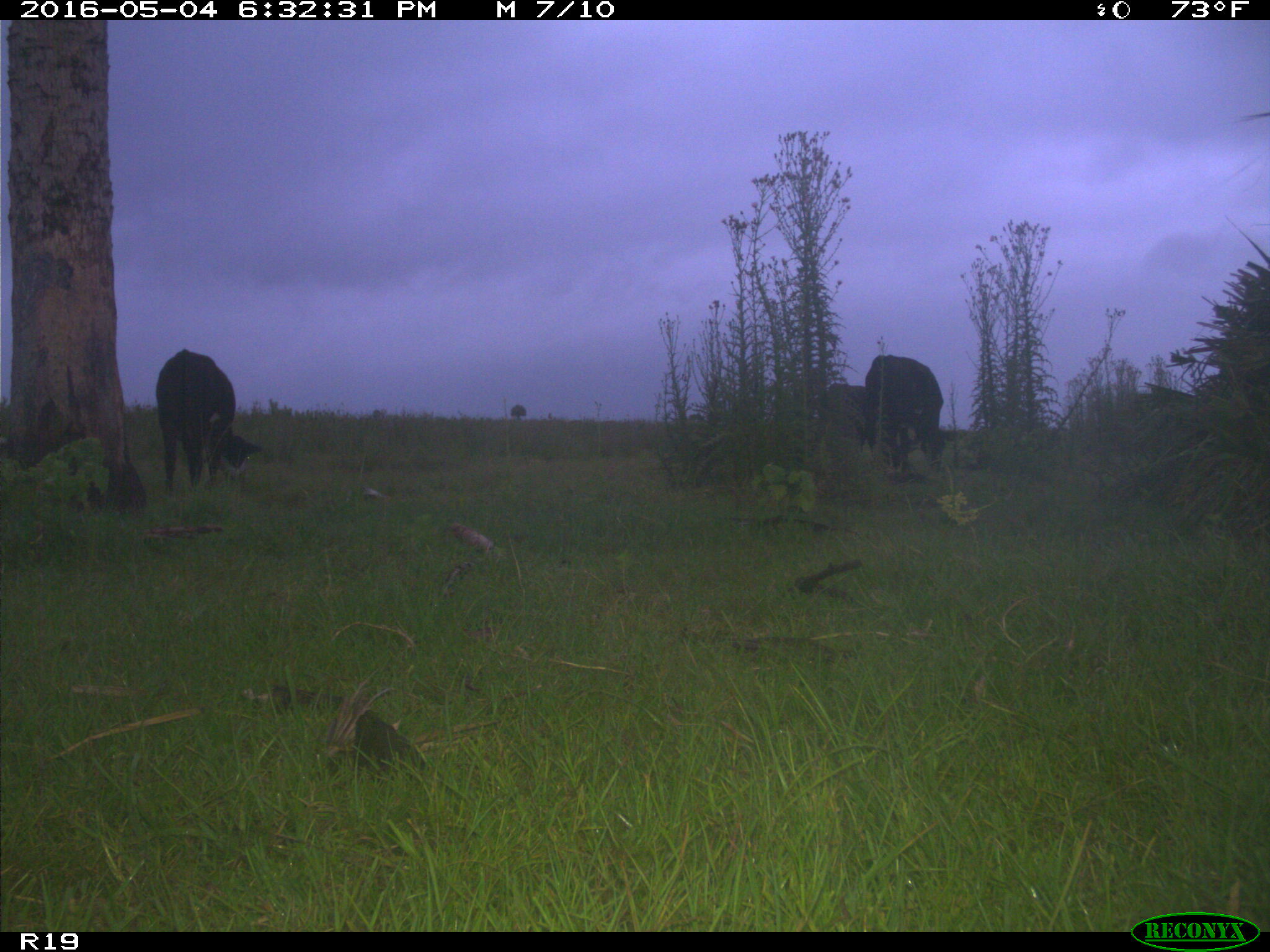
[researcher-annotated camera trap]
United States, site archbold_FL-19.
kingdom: Animalia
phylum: Chordata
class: Mammalia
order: Artiodactyla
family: Bovidae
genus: Bos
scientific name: Bos taurus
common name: domestic cow